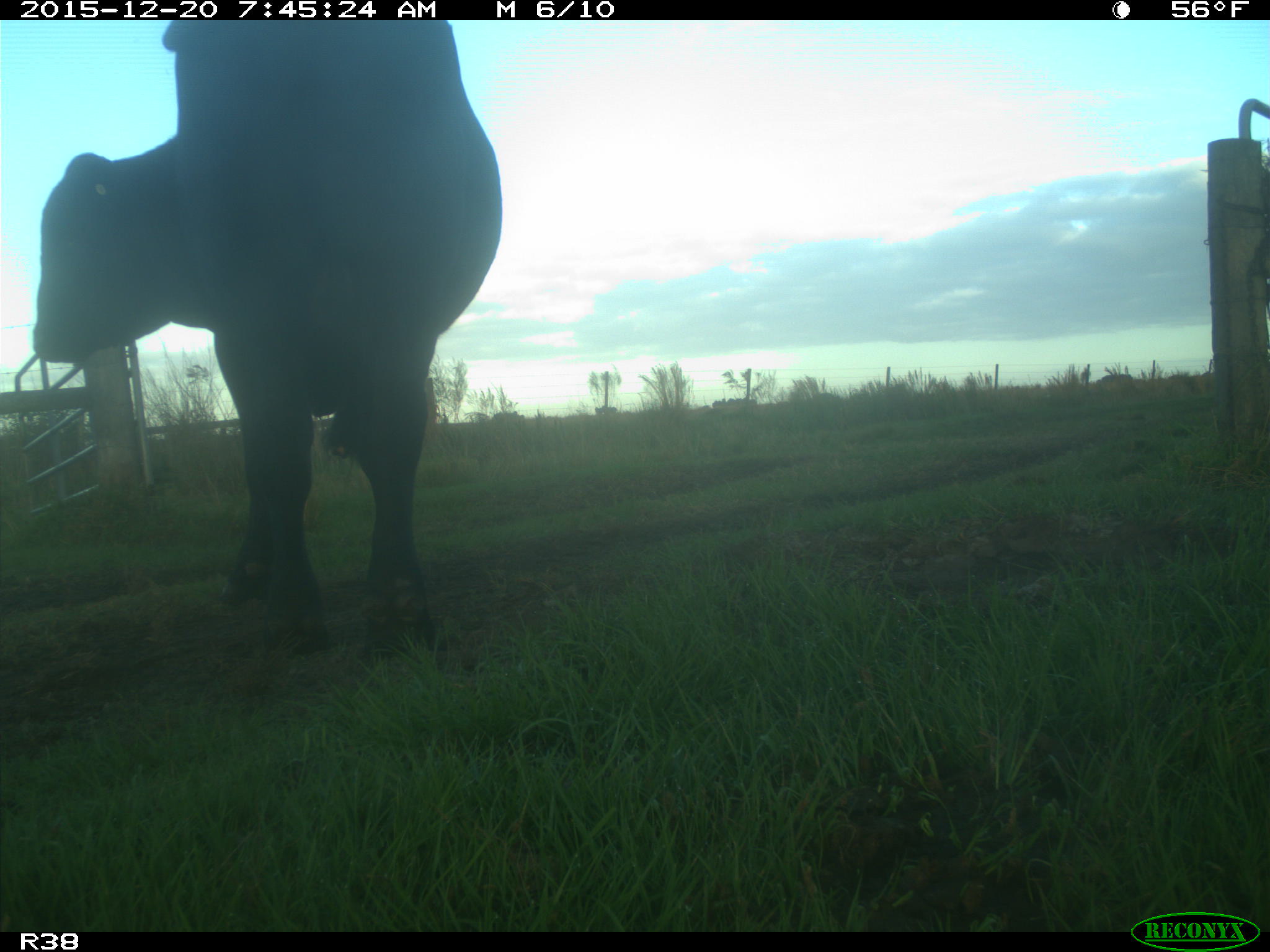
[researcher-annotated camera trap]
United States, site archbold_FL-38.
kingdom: Animalia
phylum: Chordata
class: Mammalia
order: Artiodactyla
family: Bovidae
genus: Bos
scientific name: Bos taurus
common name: domestic cow